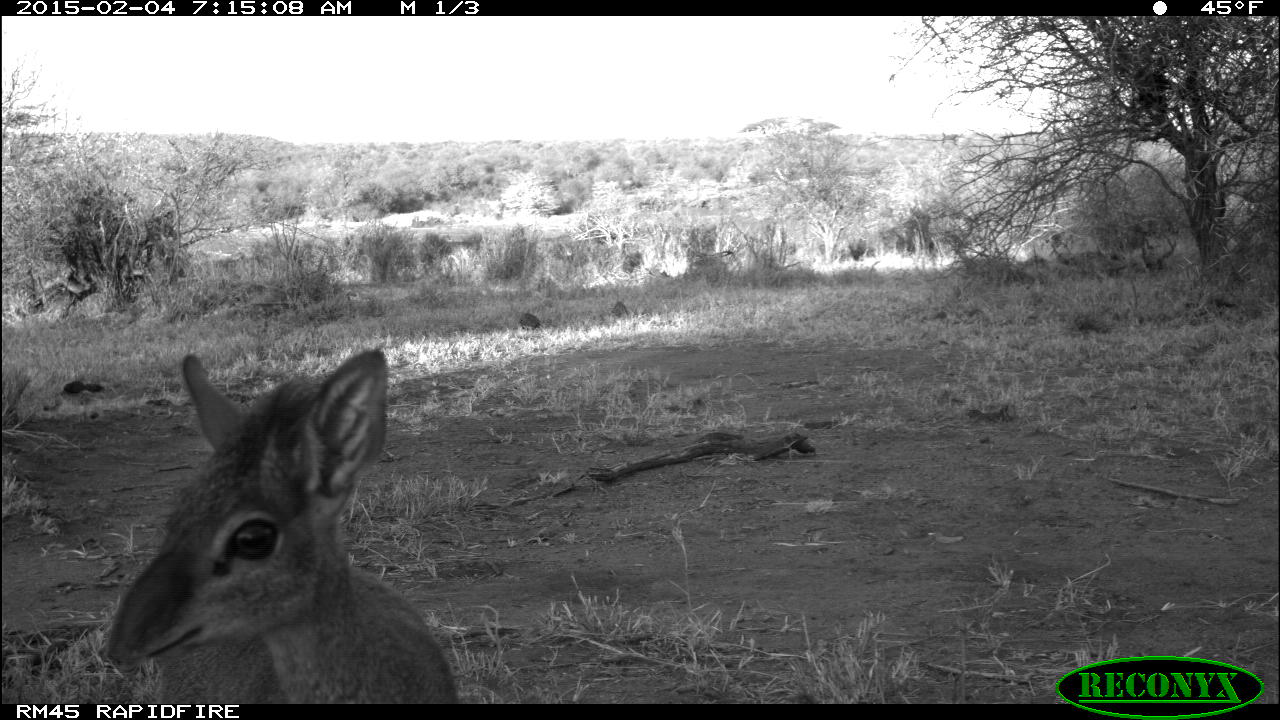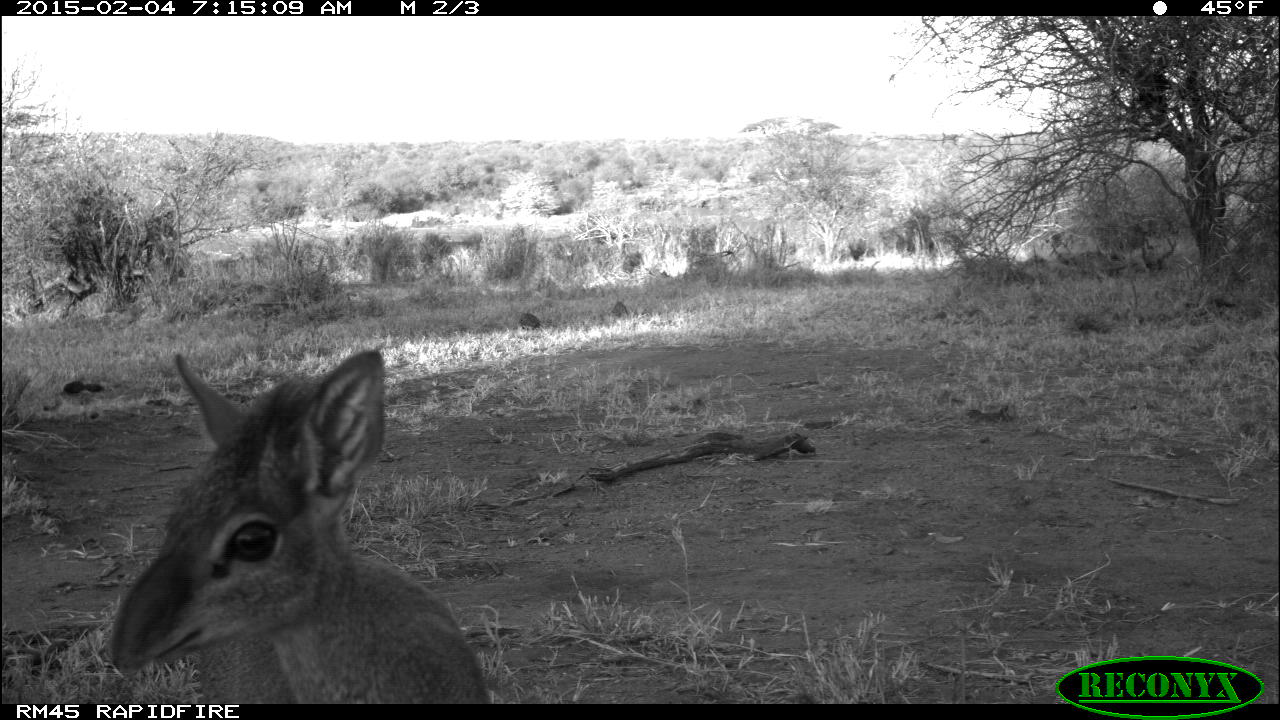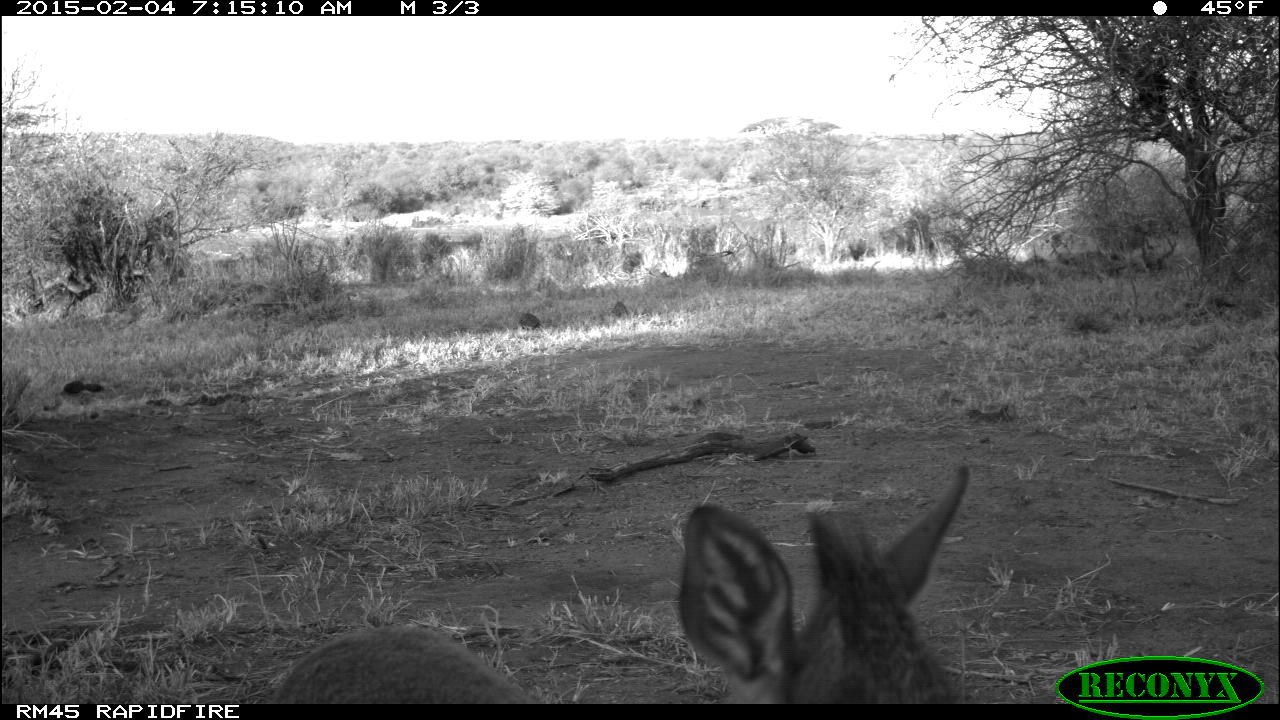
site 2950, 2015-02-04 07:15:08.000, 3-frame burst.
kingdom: Animalia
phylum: Chordata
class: Mammalia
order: Artiodactyla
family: Bovidae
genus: Madoqua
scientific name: Madoqua guentheri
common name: günther's dik-dik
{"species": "Madoqua guentheri (günther's dik-dik)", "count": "1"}